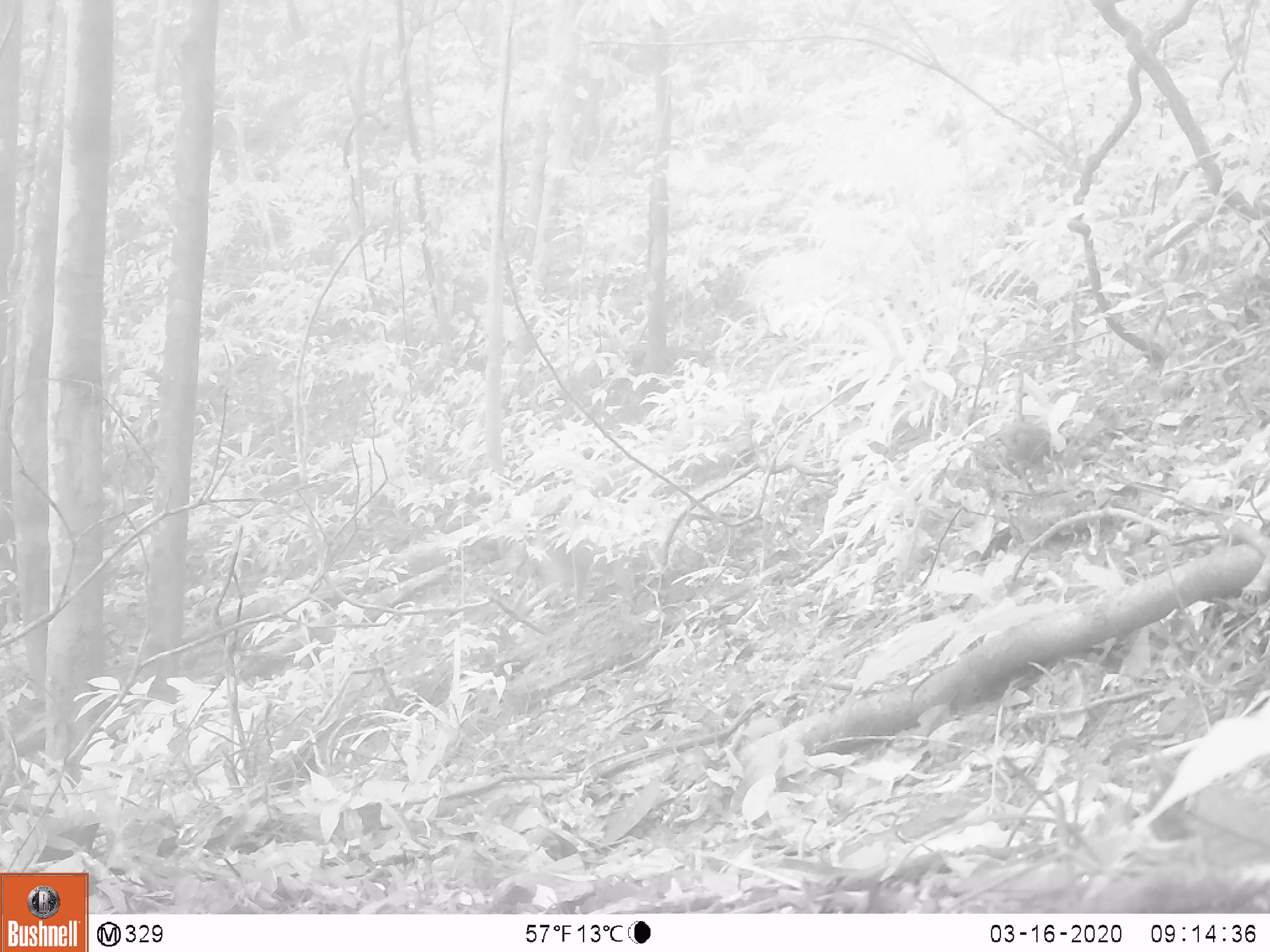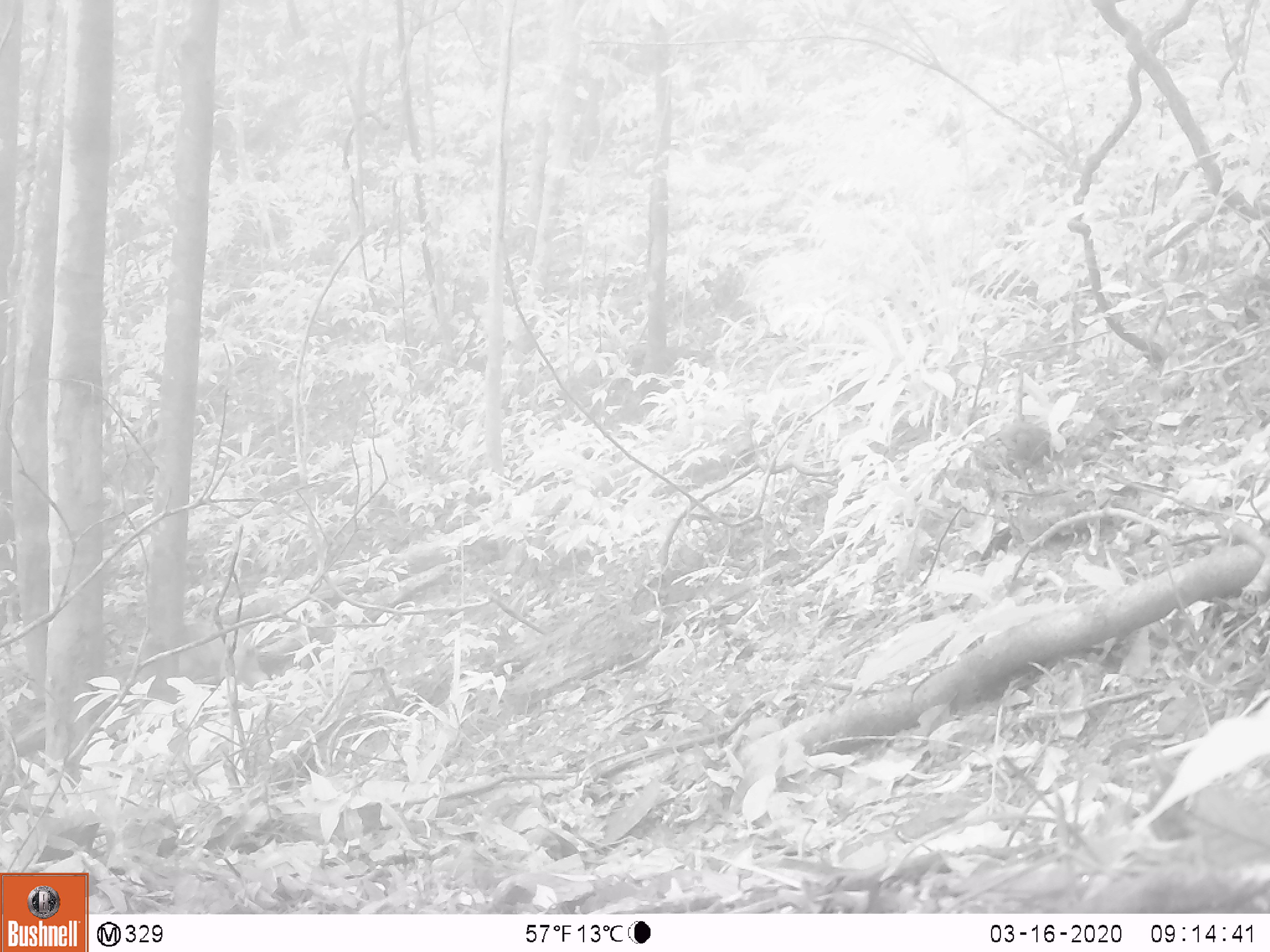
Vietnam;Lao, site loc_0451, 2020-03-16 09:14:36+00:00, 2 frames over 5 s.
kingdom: Animalia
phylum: Chordata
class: Mammalia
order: Primates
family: Cercopithecidae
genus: Macaca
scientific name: Macaca arctoides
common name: stump-tailed macaque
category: stump tailed macaque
Stump tailed macaque (stump-tailed macaque) (Macaca arctoides). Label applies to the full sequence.